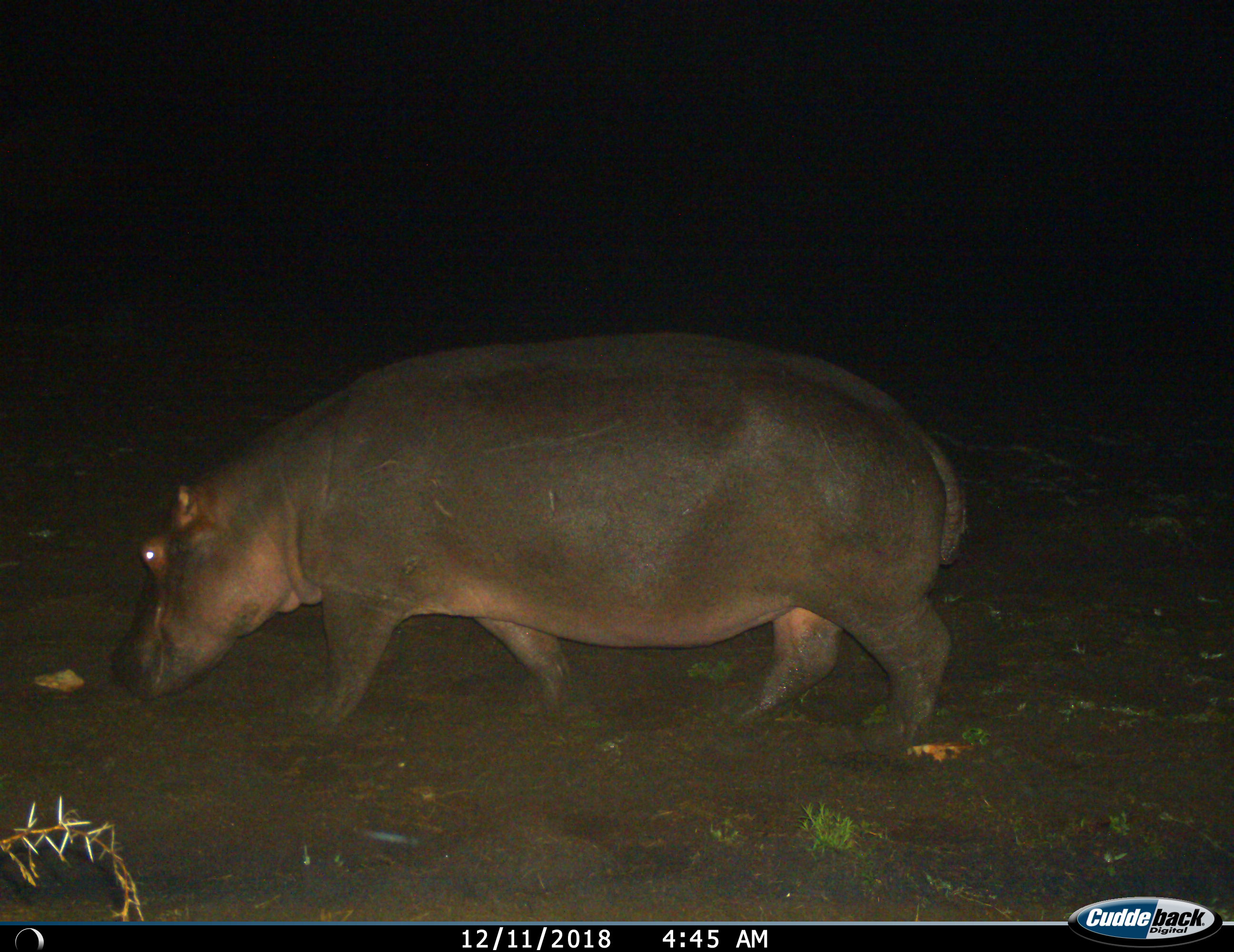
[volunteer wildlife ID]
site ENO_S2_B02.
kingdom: Animalia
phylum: Chordata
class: Mammalia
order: Artiodactyla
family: Hippopotamidae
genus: Hippopotamus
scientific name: Hippopotamus amphibius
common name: hippopotamus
Hippopotamus (Hippopotamus amphibius), count 1. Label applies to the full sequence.